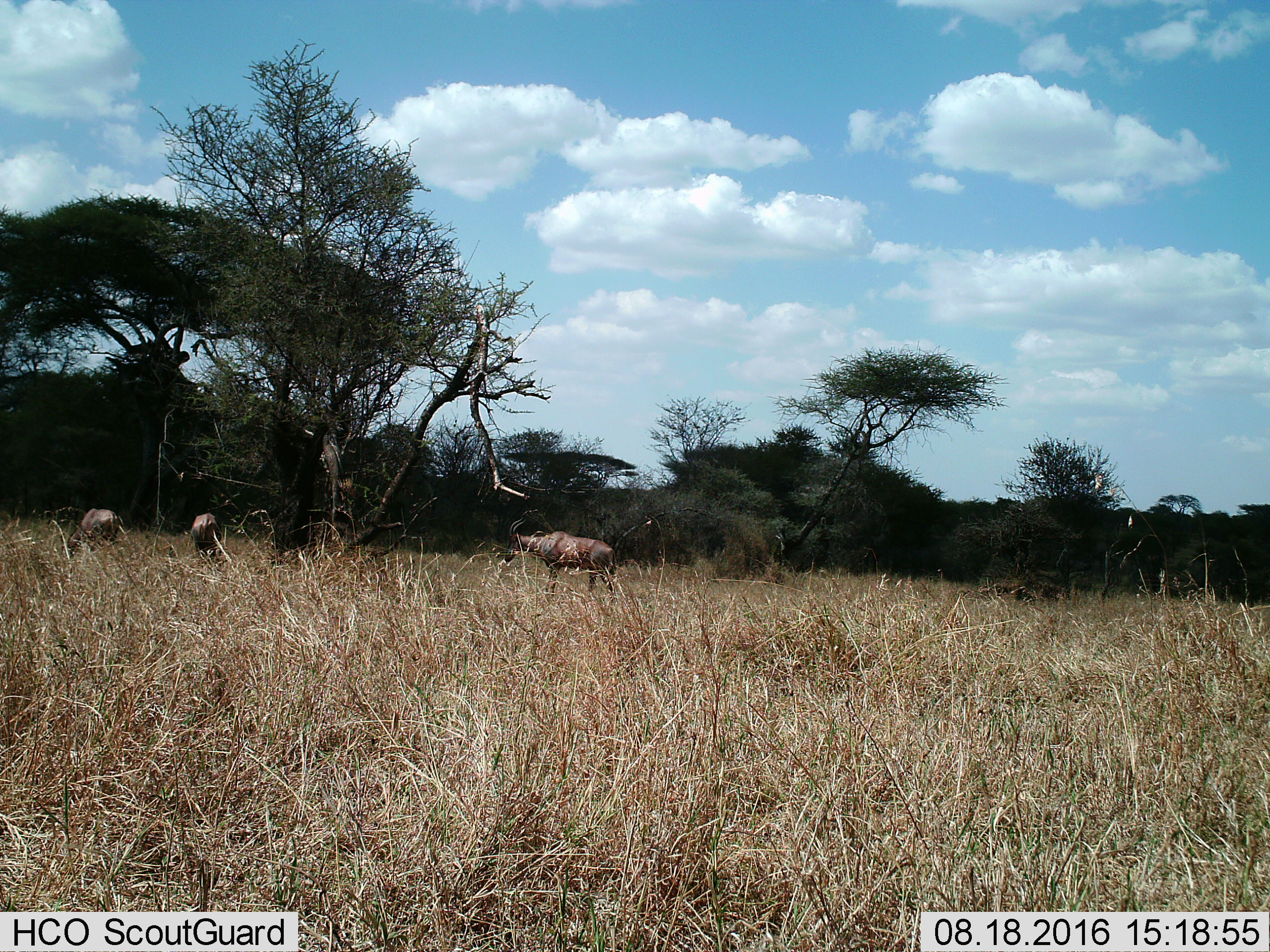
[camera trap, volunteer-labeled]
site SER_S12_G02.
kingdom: Animalia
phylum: Chordata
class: Mammalia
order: Artiodactyla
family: Bovidae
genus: Damaliscus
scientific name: Damaliscus lunatus jimela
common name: topi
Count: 3.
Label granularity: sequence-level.